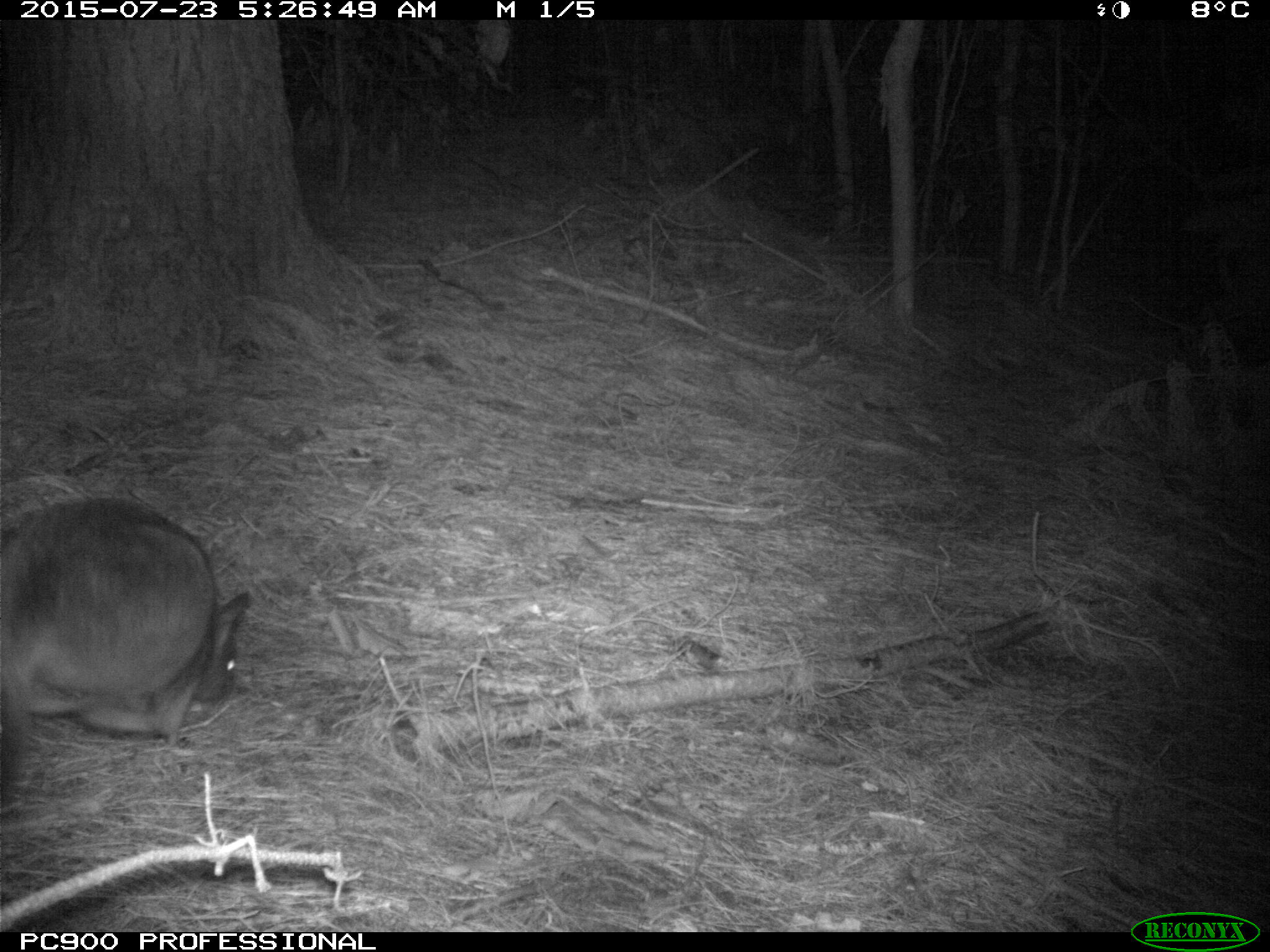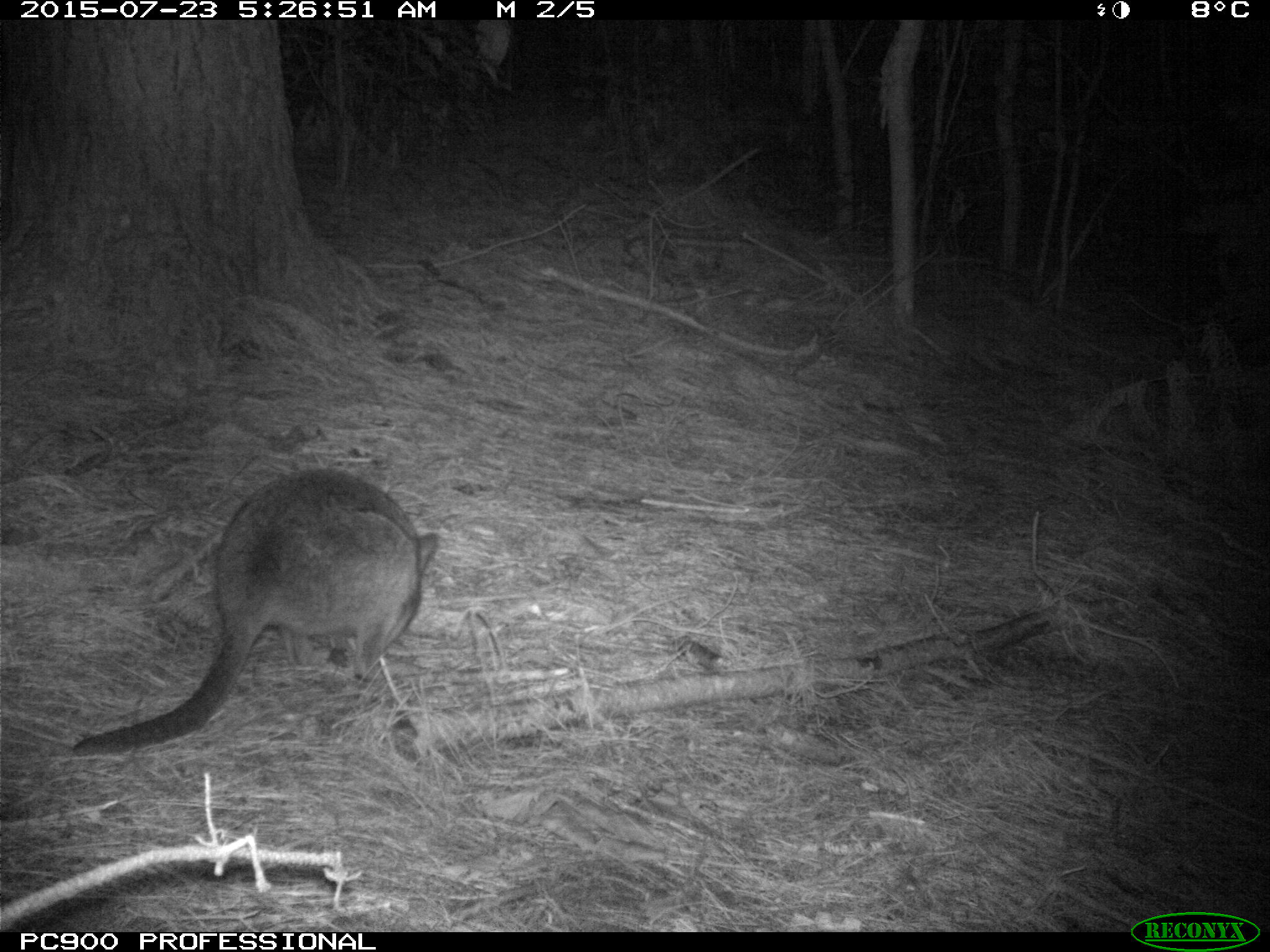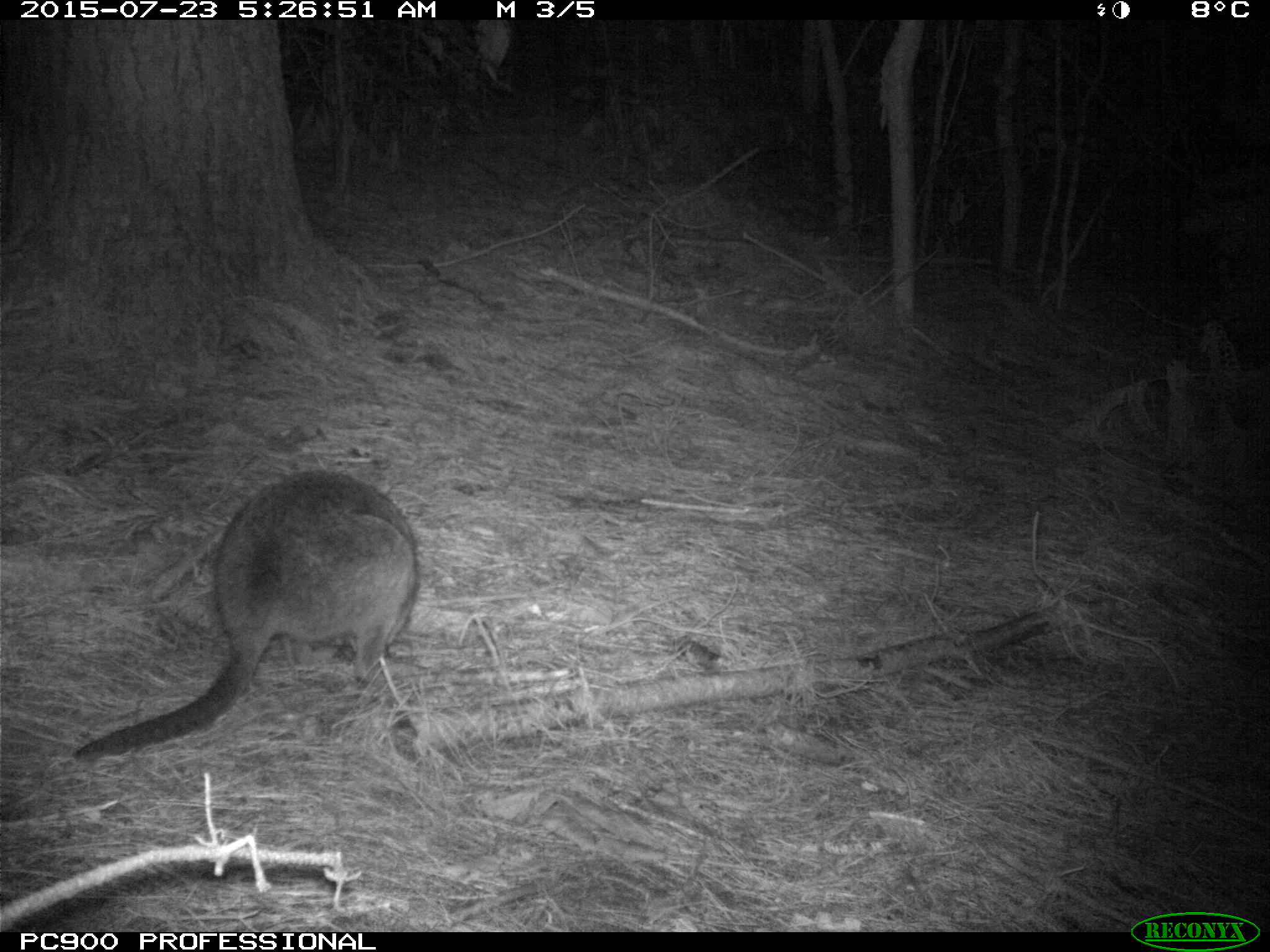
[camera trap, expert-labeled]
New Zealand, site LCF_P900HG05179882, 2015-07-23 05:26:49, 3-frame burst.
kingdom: Animalia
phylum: Chordata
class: Mammalia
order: Diprotodontia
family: Macropodidae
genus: Notamacropus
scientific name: Notamacropus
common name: wallaby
Wallaby (Notamacropus).